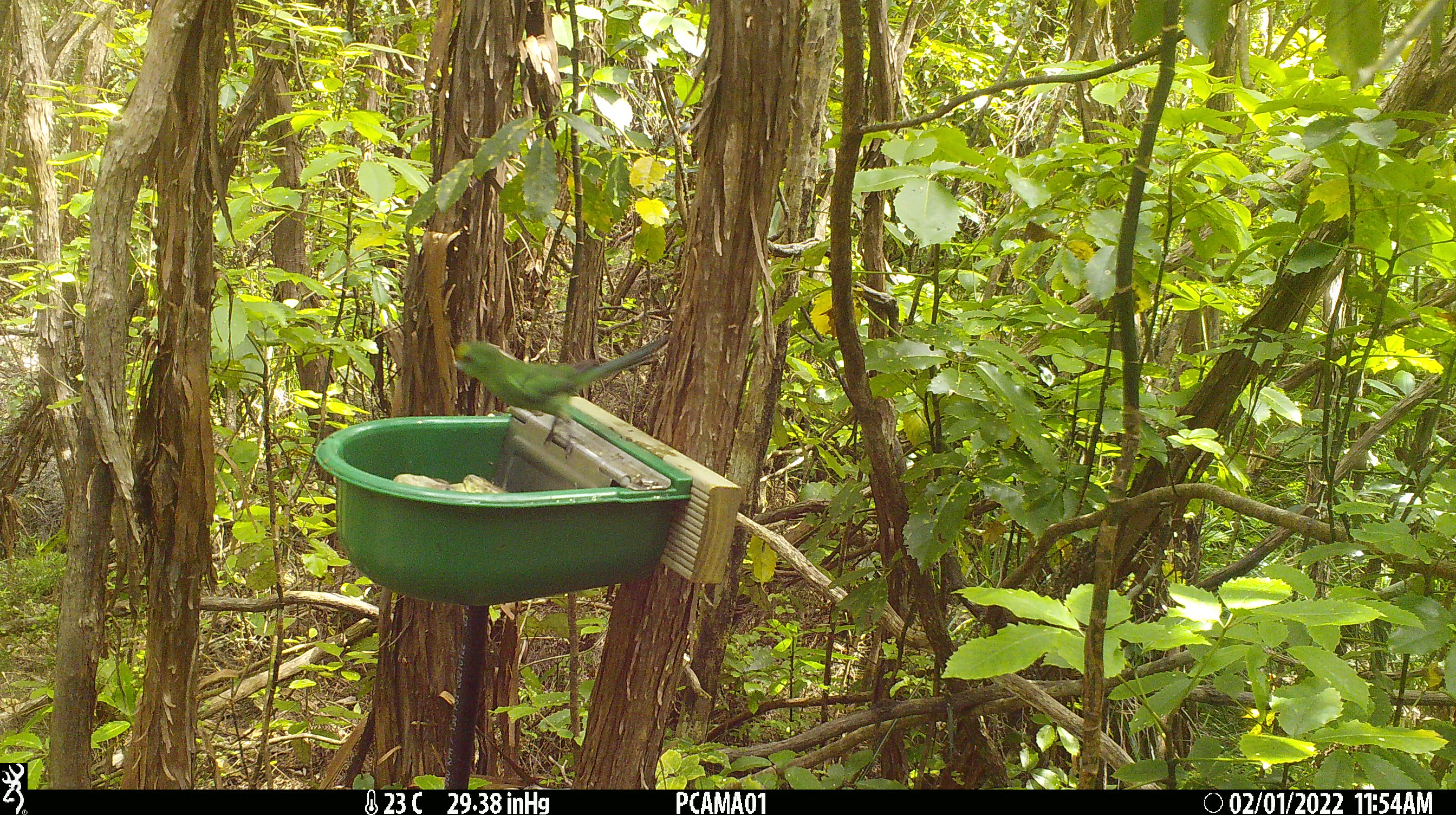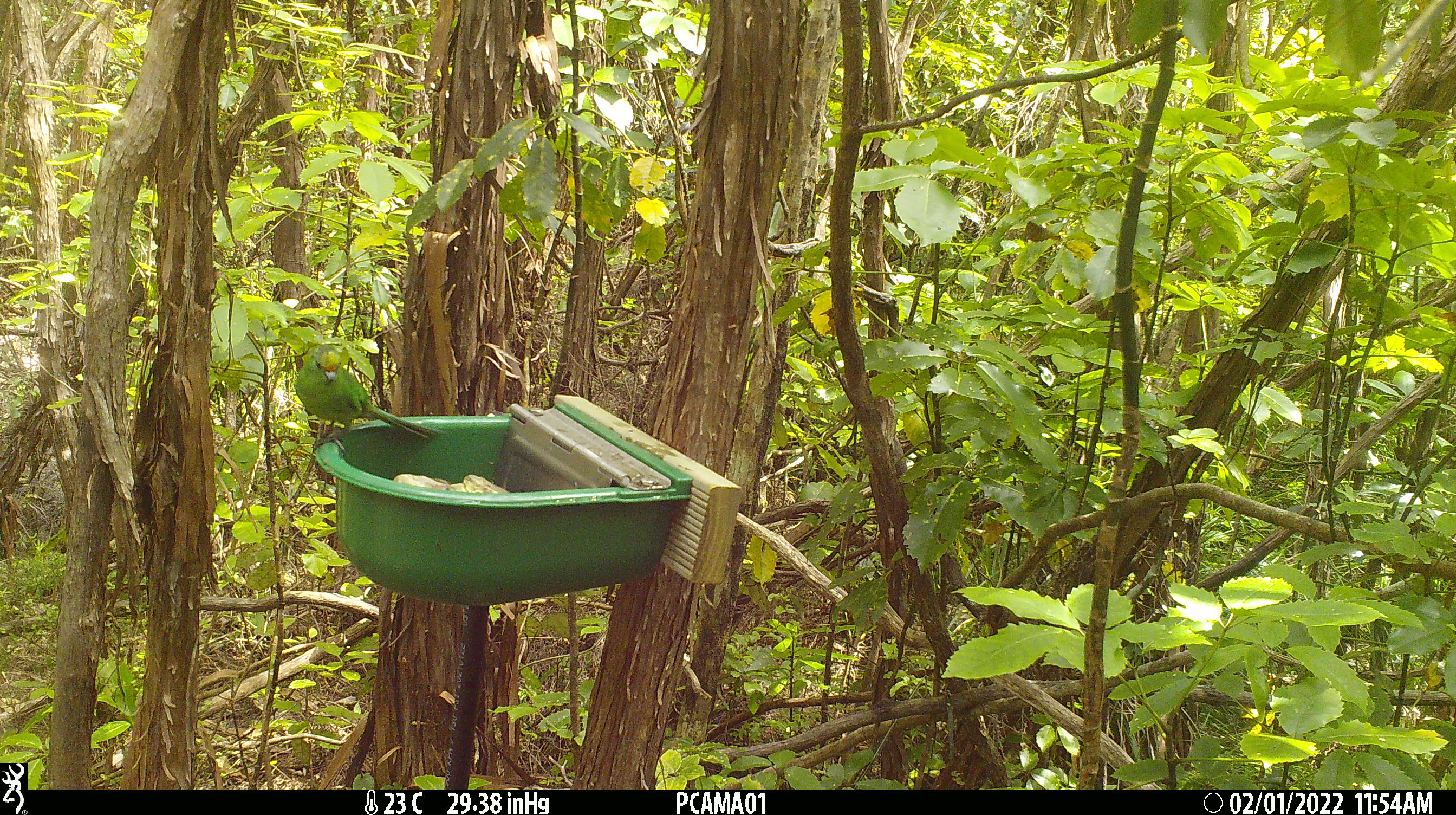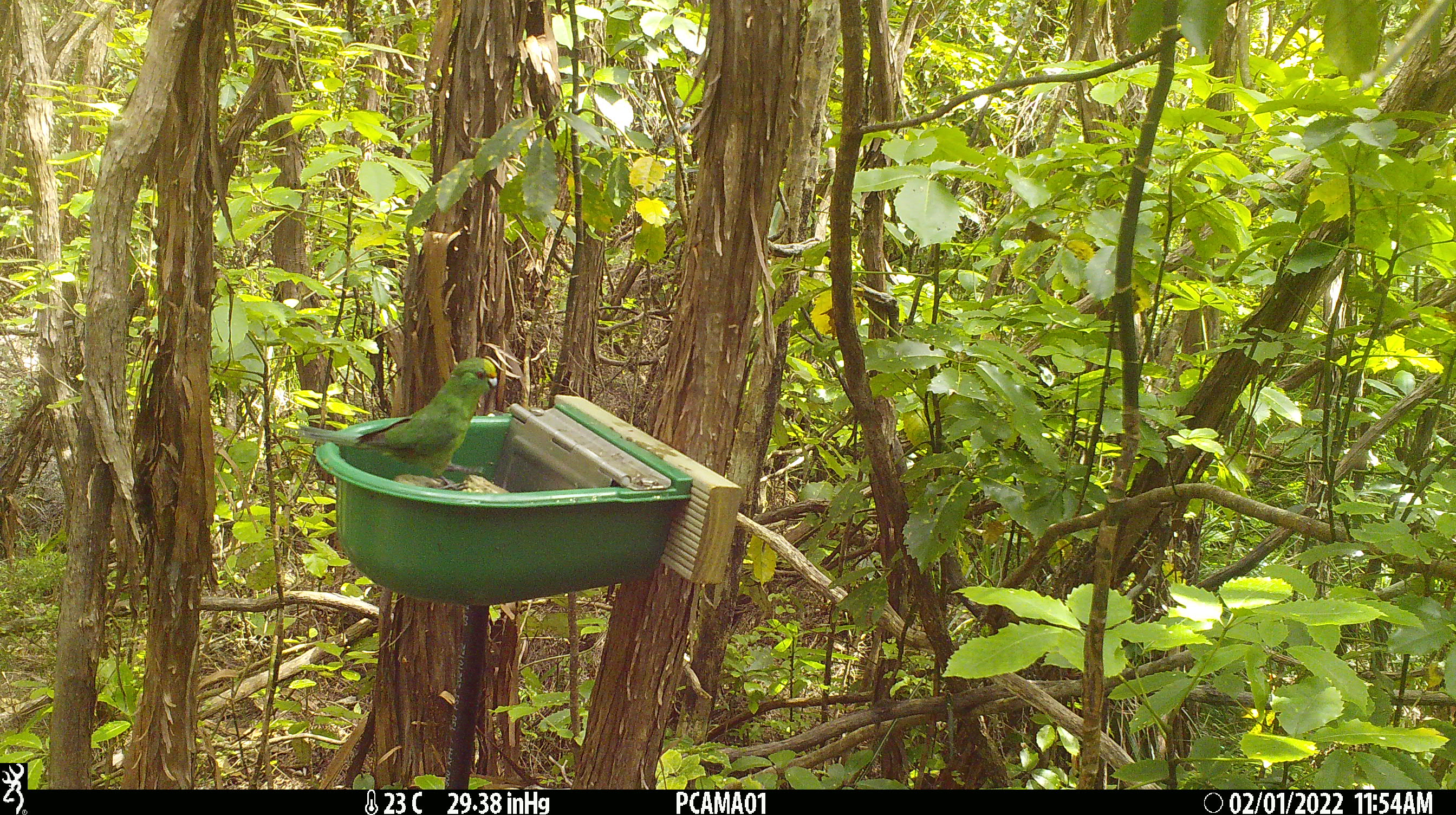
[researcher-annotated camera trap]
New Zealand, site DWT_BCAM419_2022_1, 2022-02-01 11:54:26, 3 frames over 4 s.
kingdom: Animalia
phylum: Chordata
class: Aves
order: Psittaciformes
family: Psittaculidae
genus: Cyanoramphus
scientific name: Cyanoramphus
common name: parakeet